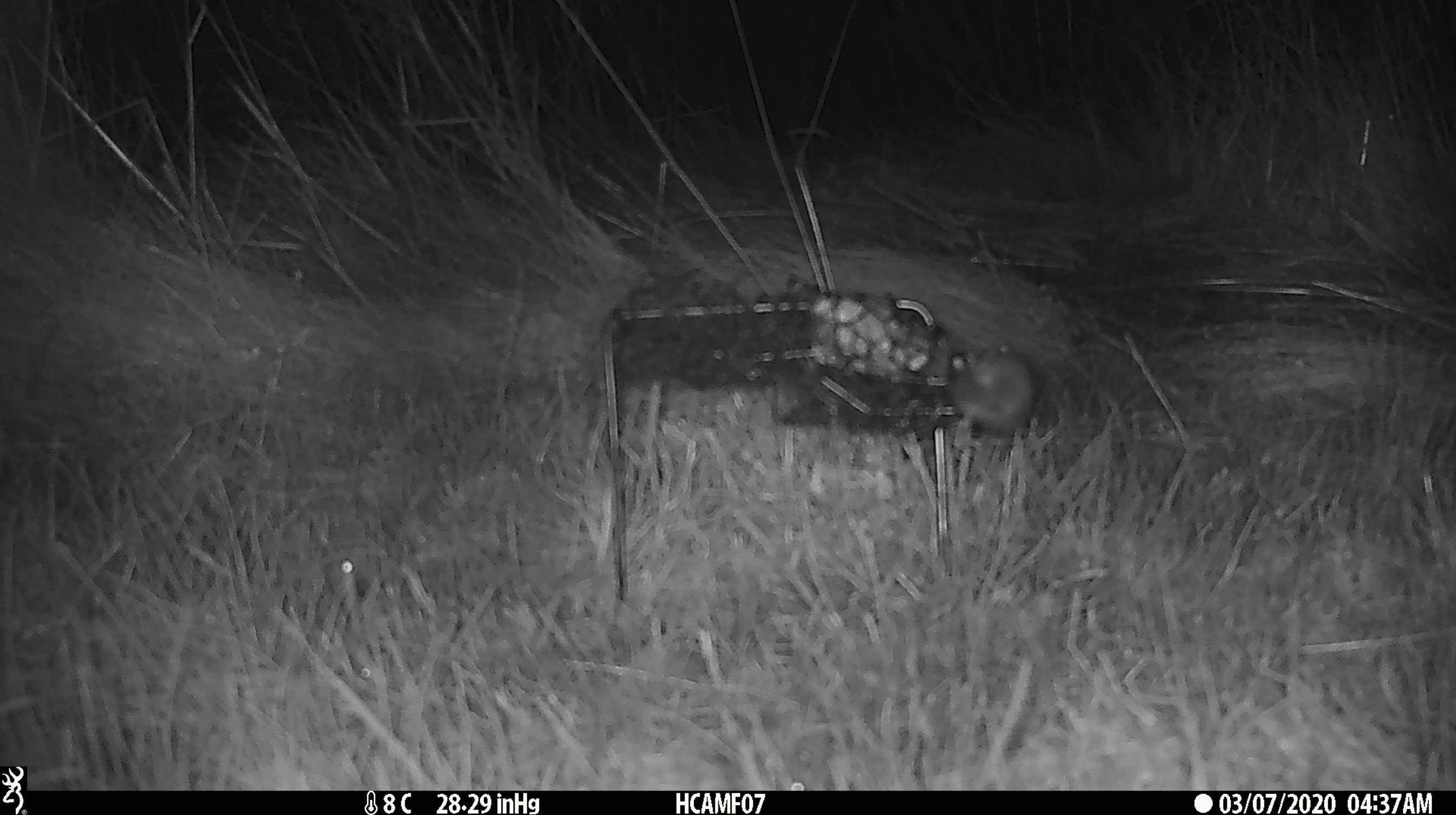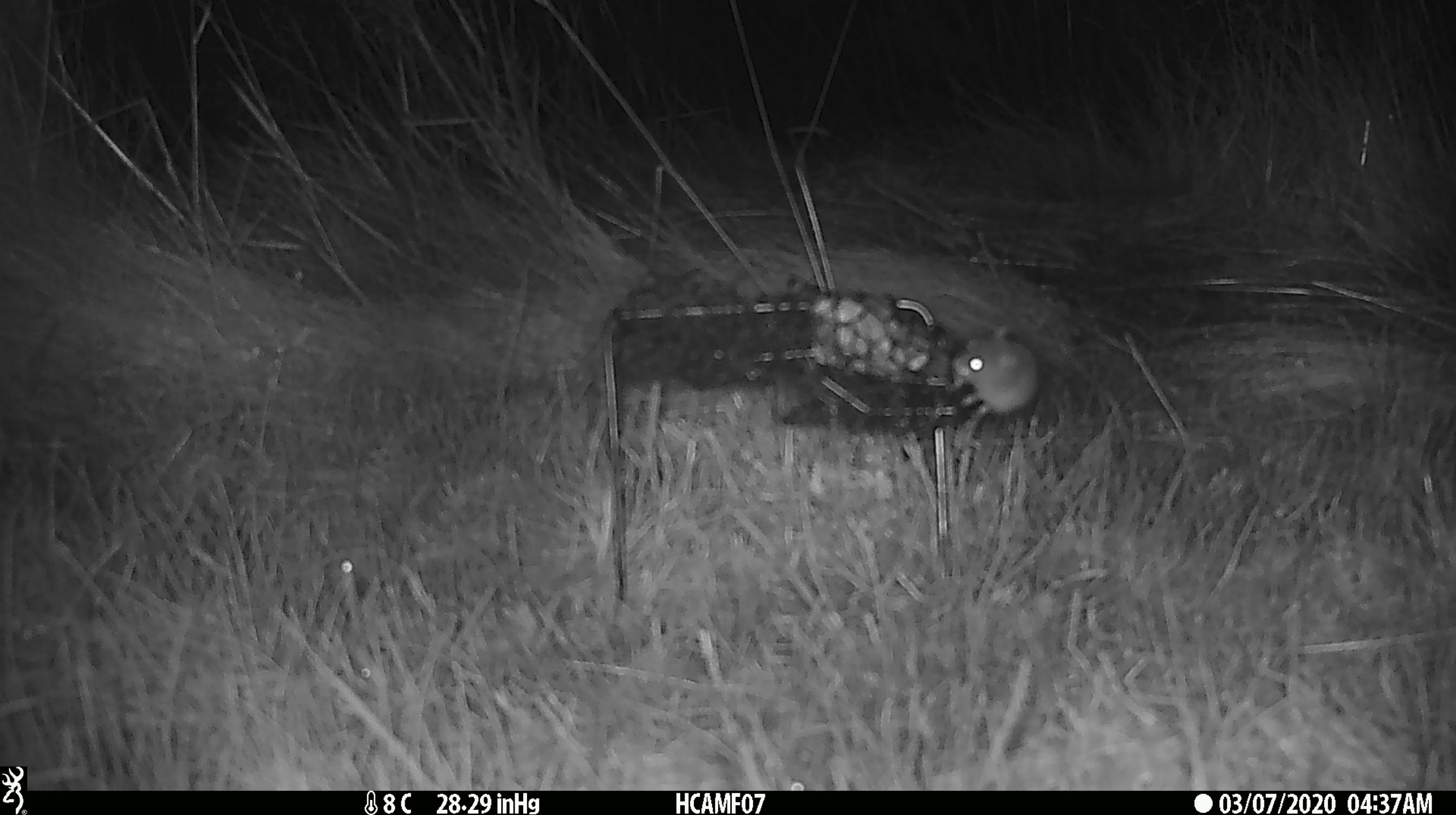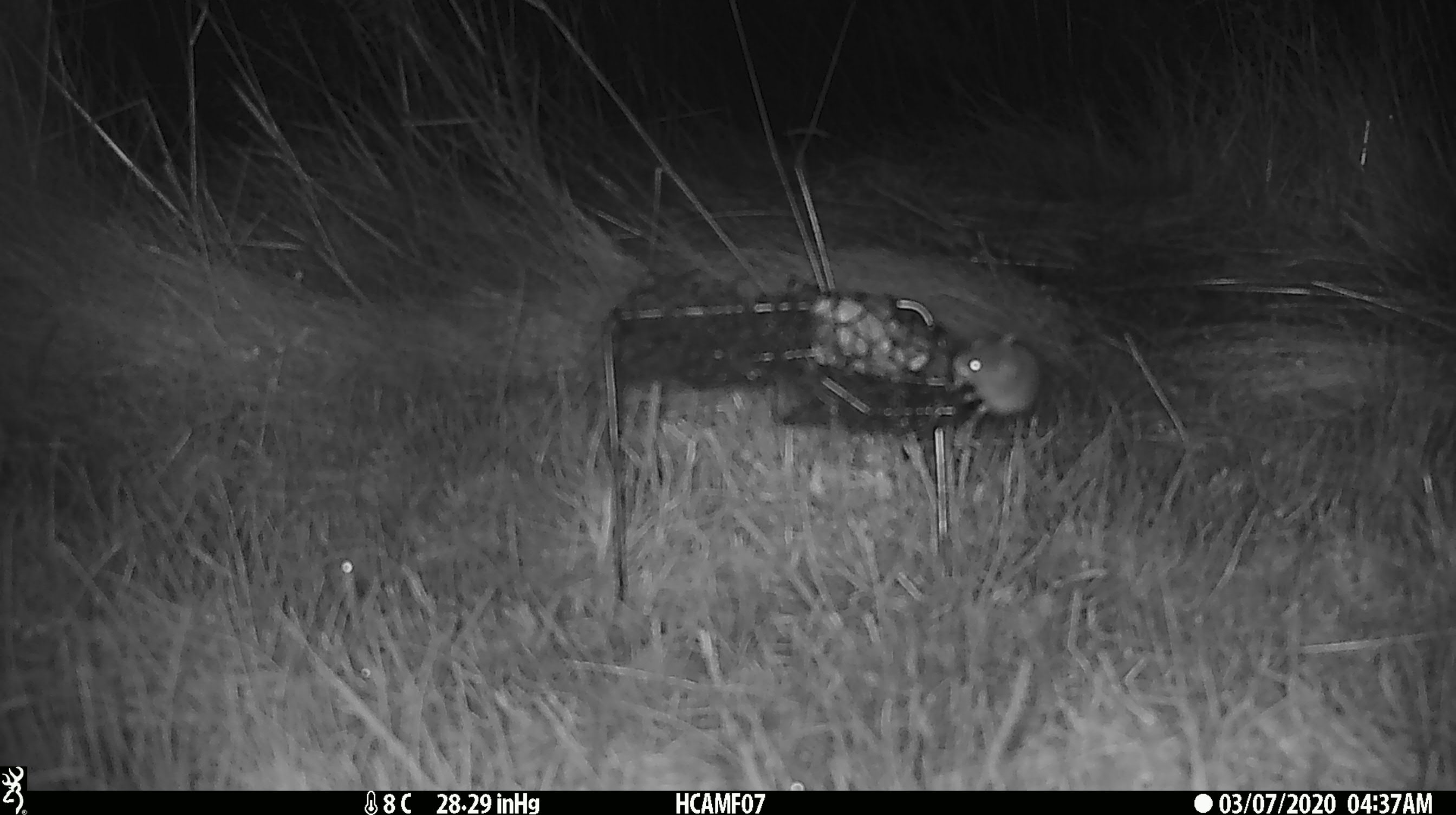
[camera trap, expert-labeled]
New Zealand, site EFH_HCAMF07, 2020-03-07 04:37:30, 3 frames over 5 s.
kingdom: Animalia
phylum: Chordata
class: Mammalia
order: Rodentia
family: Muridae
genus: Mus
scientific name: Mus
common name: mouse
Mouse (Mus).